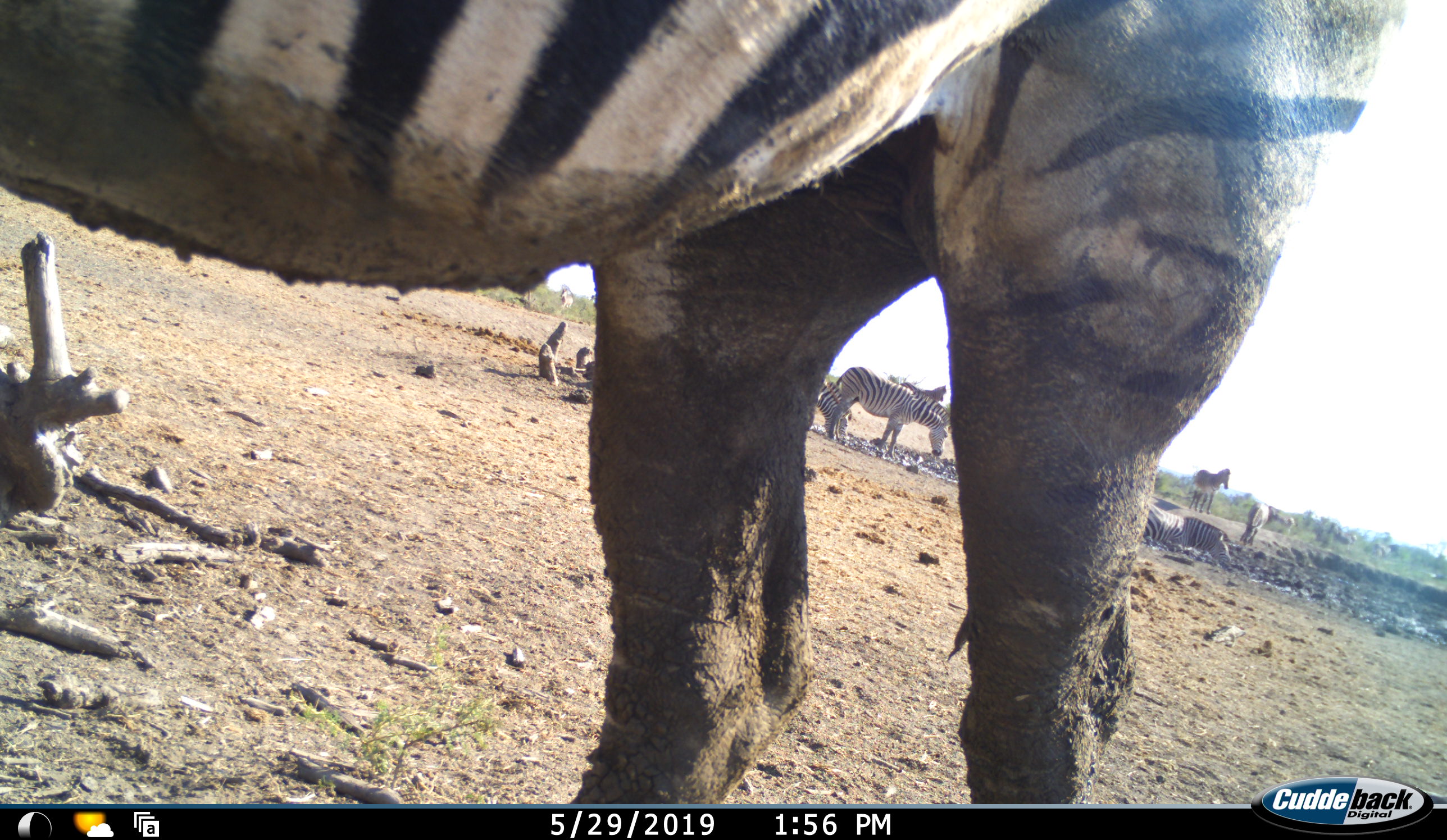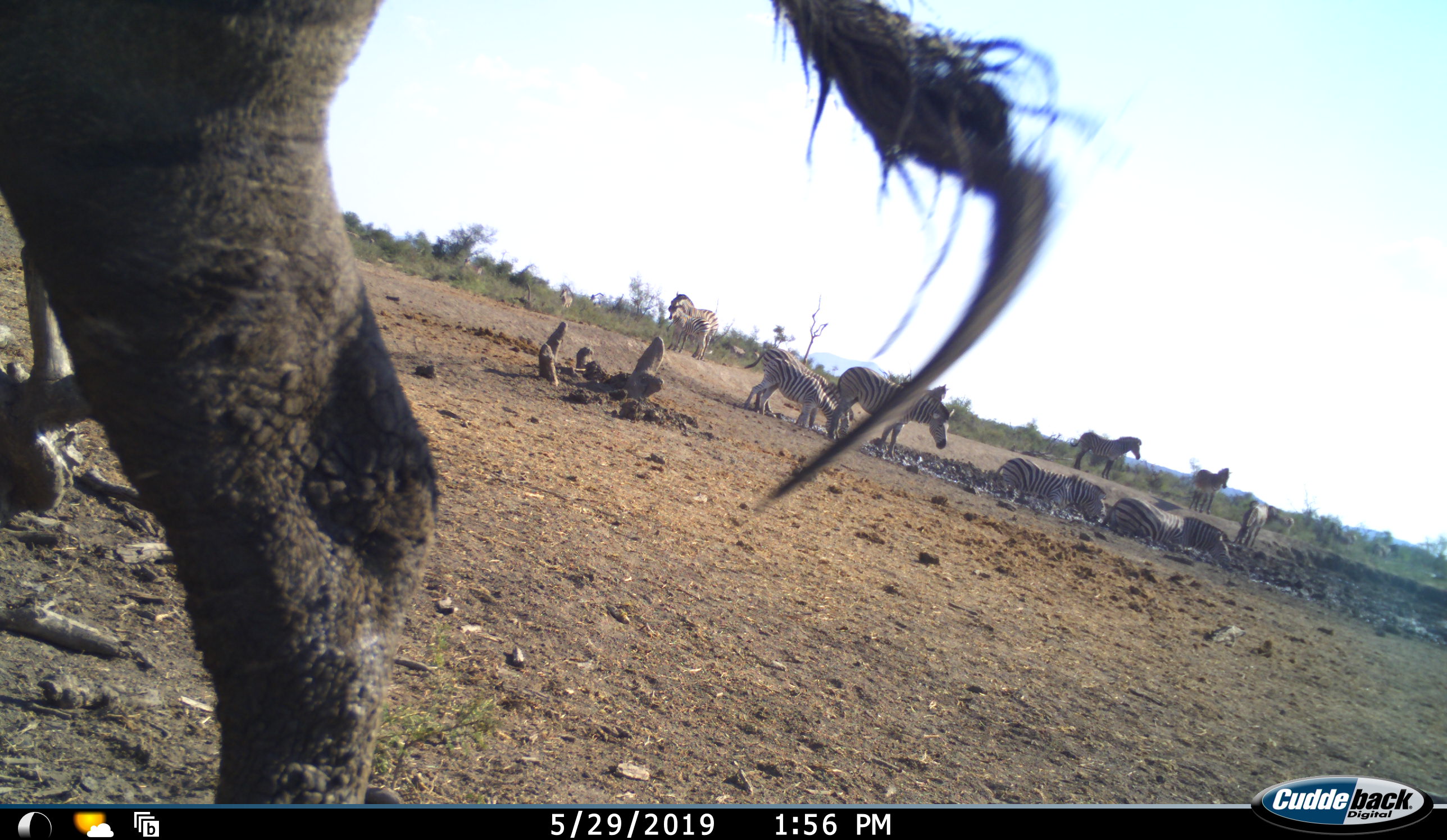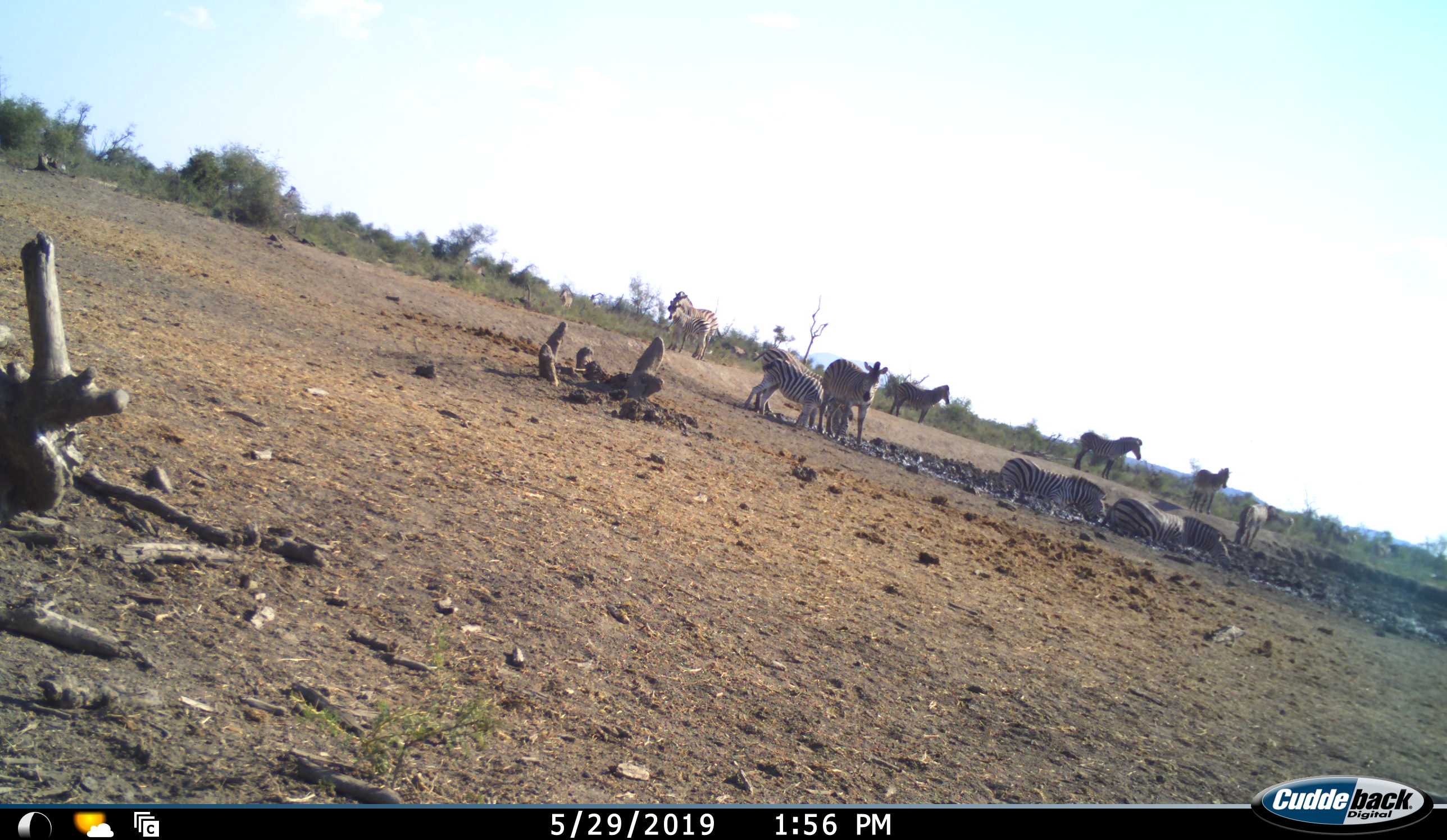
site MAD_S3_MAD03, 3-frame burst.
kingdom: Animalia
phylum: Chordata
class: Mammalia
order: Perissodactyla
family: Equidae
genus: Equus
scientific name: Equus quagga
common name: plains zebra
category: zebraplains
Zebraplains (plains zebra) (Equus quagga), count 11-50. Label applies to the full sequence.